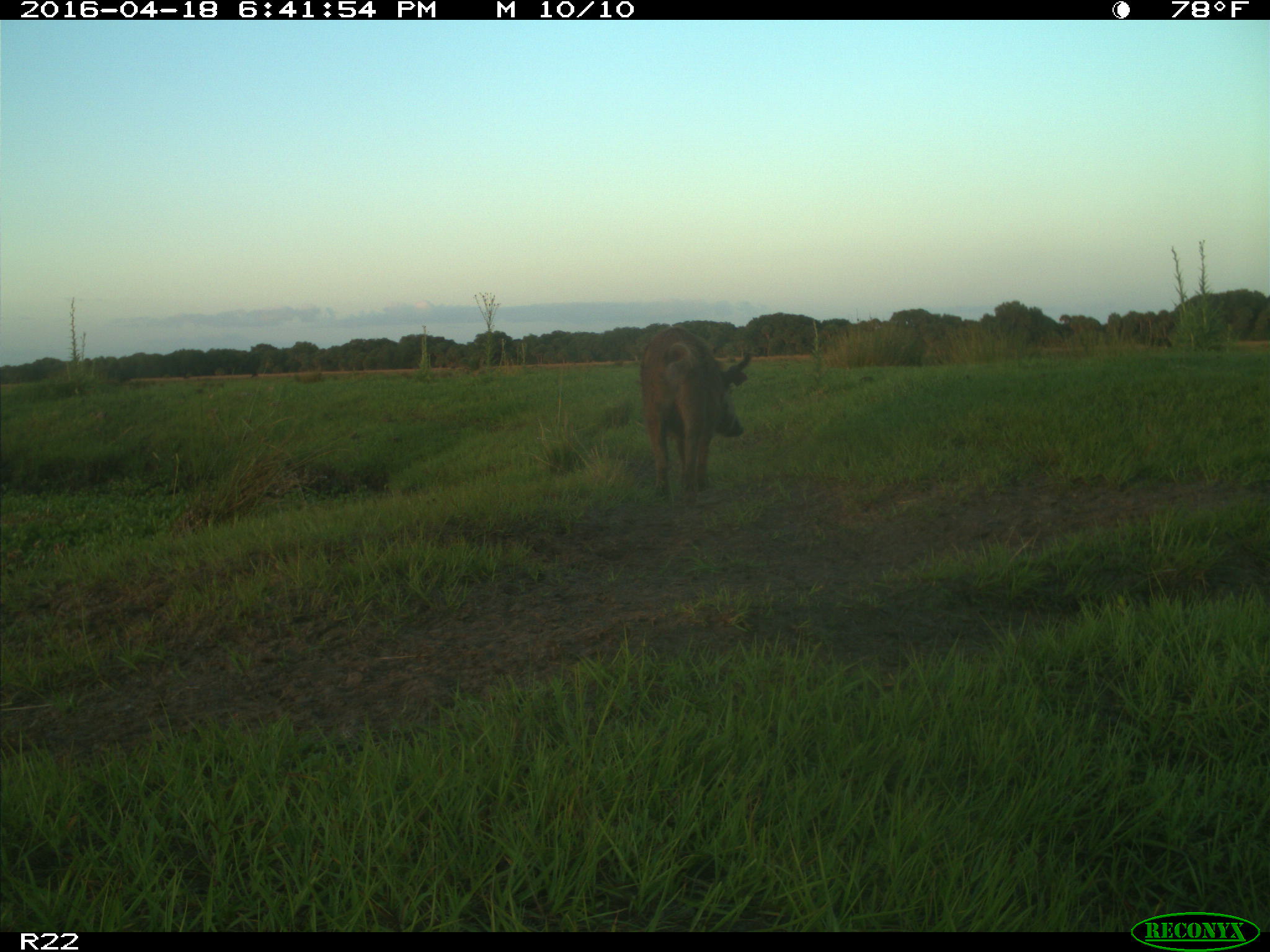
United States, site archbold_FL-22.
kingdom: Animalia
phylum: Chordata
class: Mammalia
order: Artiodactyla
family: Suidae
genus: Sus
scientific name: Sus scrofa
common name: wild boar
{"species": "Sus scrofa (wild boar)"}